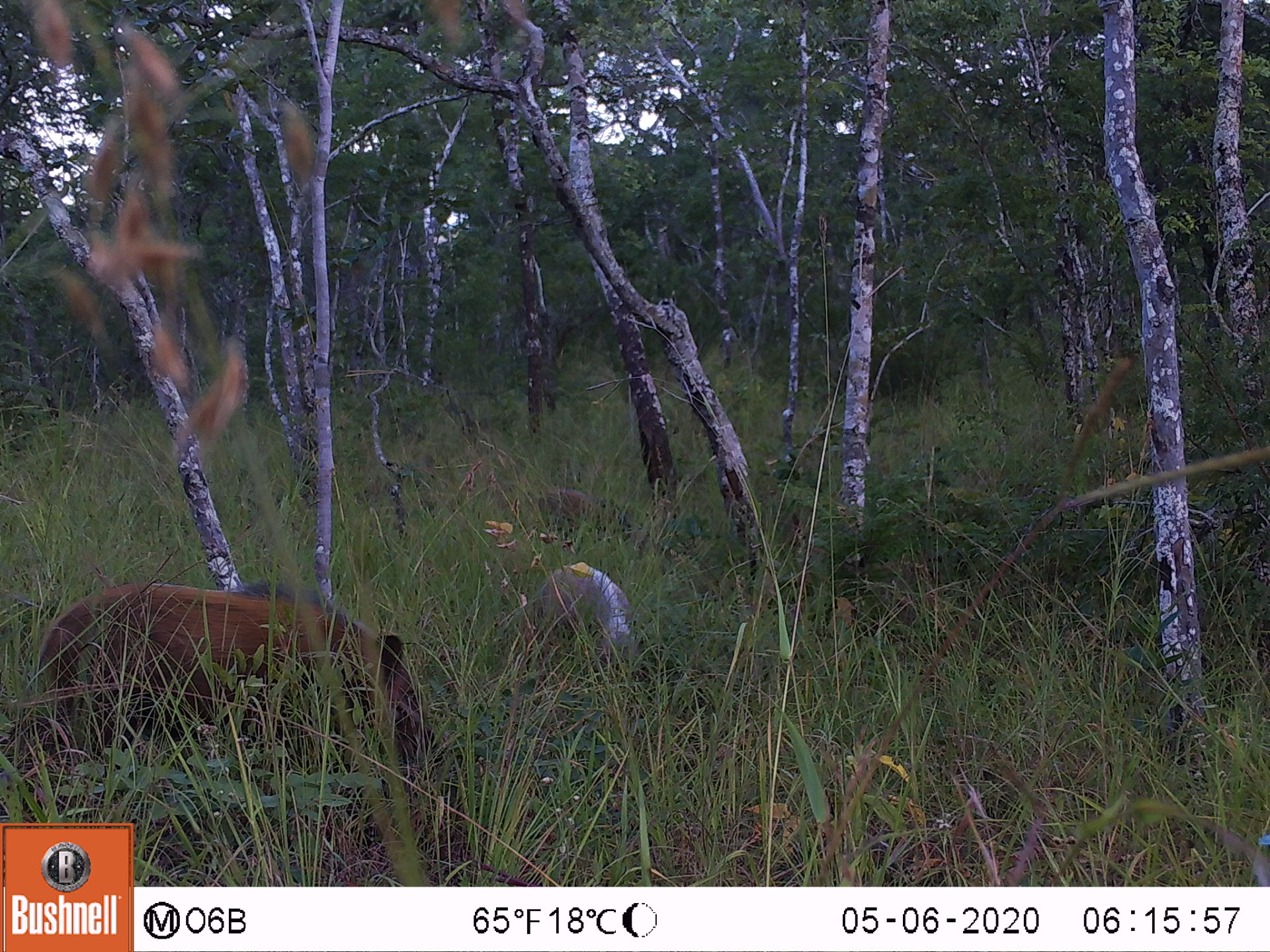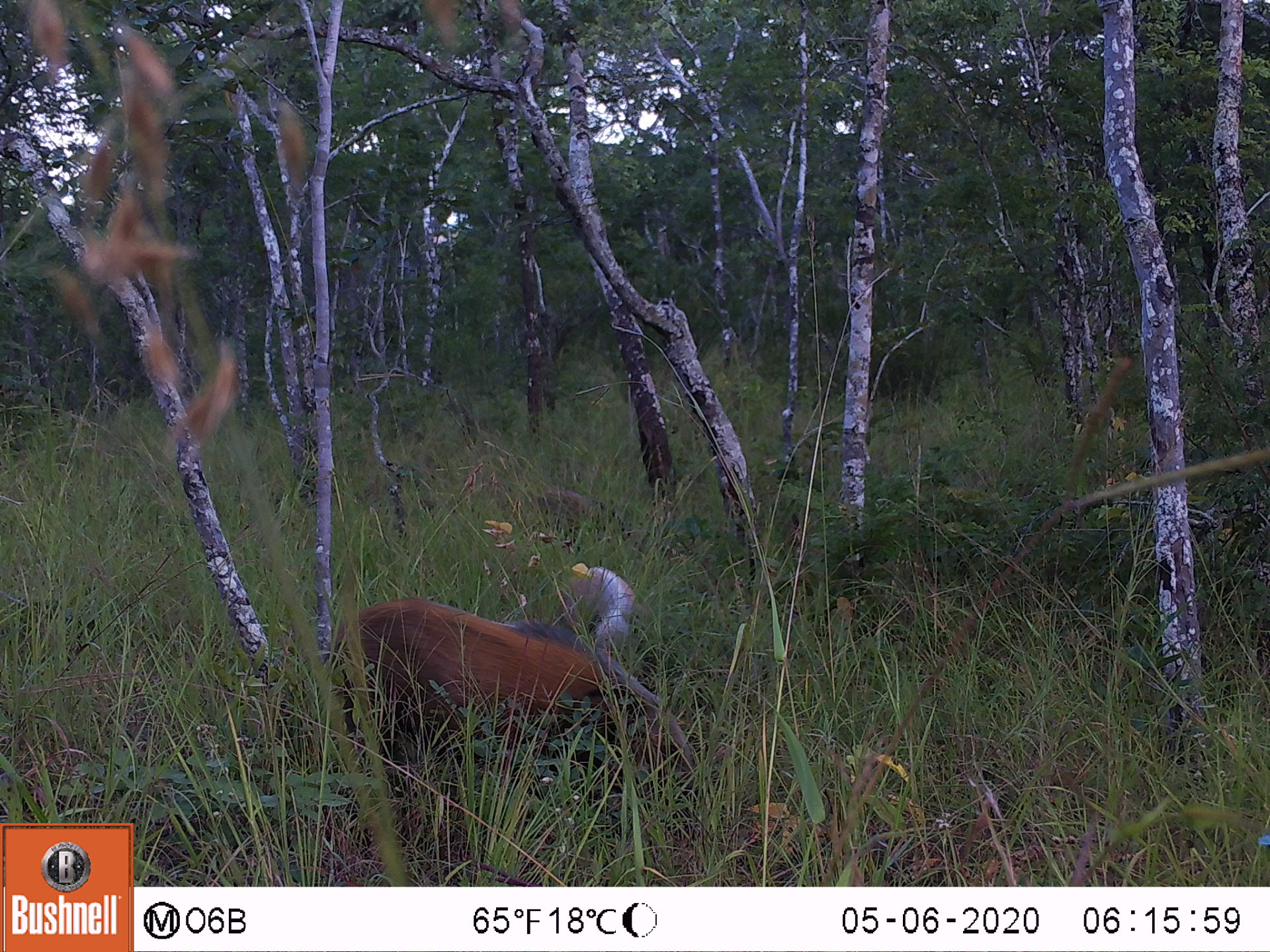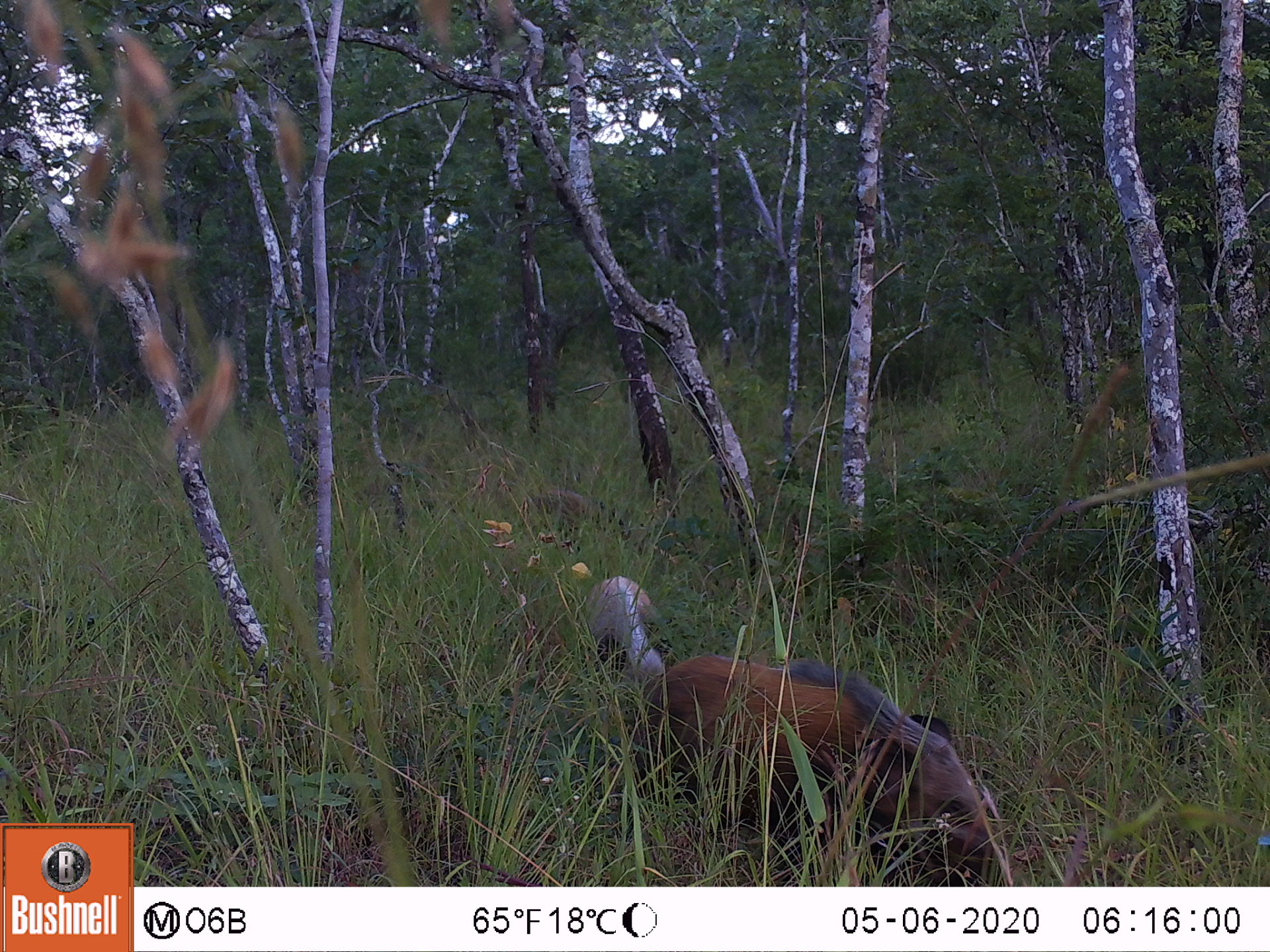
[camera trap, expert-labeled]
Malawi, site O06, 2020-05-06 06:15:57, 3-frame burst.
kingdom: Animalia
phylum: Chordata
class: Mammalia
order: Artiodactyla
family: Suidae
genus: Potamochoerus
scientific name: Potamochoerus larvatus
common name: bushpig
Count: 3.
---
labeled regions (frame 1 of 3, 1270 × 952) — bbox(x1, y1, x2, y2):
bushpig: bbox(32, 572, 442, 773); bbox(523, 559, 647, 671); bbox(532, 480, 652, 561)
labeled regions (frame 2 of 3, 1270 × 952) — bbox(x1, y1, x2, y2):
bushpig: bbox(331, 598, 711, 809); bbox(544, 562, 658, 657); bbox(537, 481, 637, 544)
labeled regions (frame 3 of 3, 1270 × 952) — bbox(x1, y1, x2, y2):
bushpig: bbox(641, 654, 1015, 886); bbox(572, 567, 672, 689); bbox(522, 481, 636, 554)